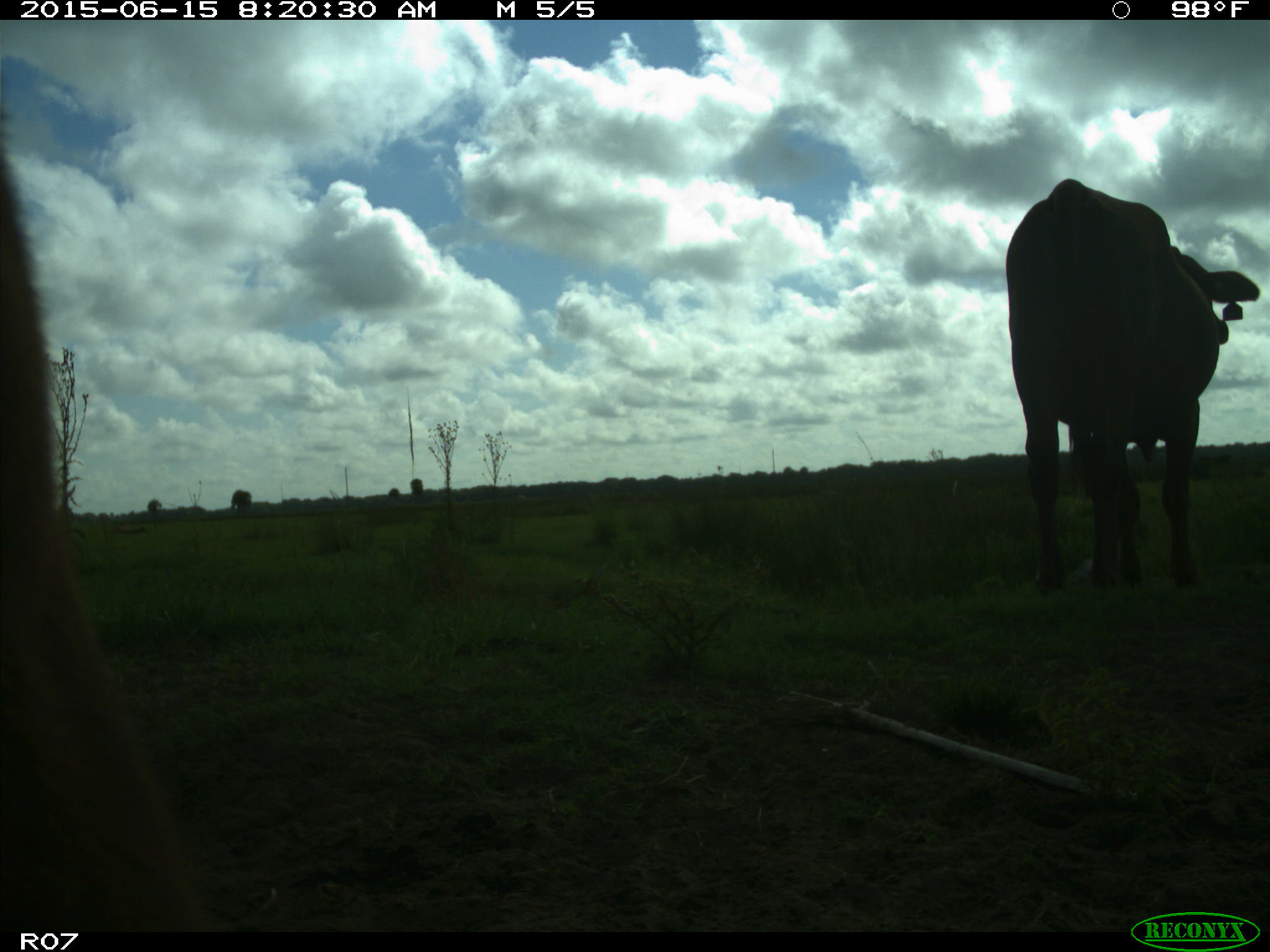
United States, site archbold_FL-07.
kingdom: Animalia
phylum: Chordata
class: Mammalia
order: Artiodactyla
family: Bovidae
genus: Bos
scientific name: Bos taurus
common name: domestic cow